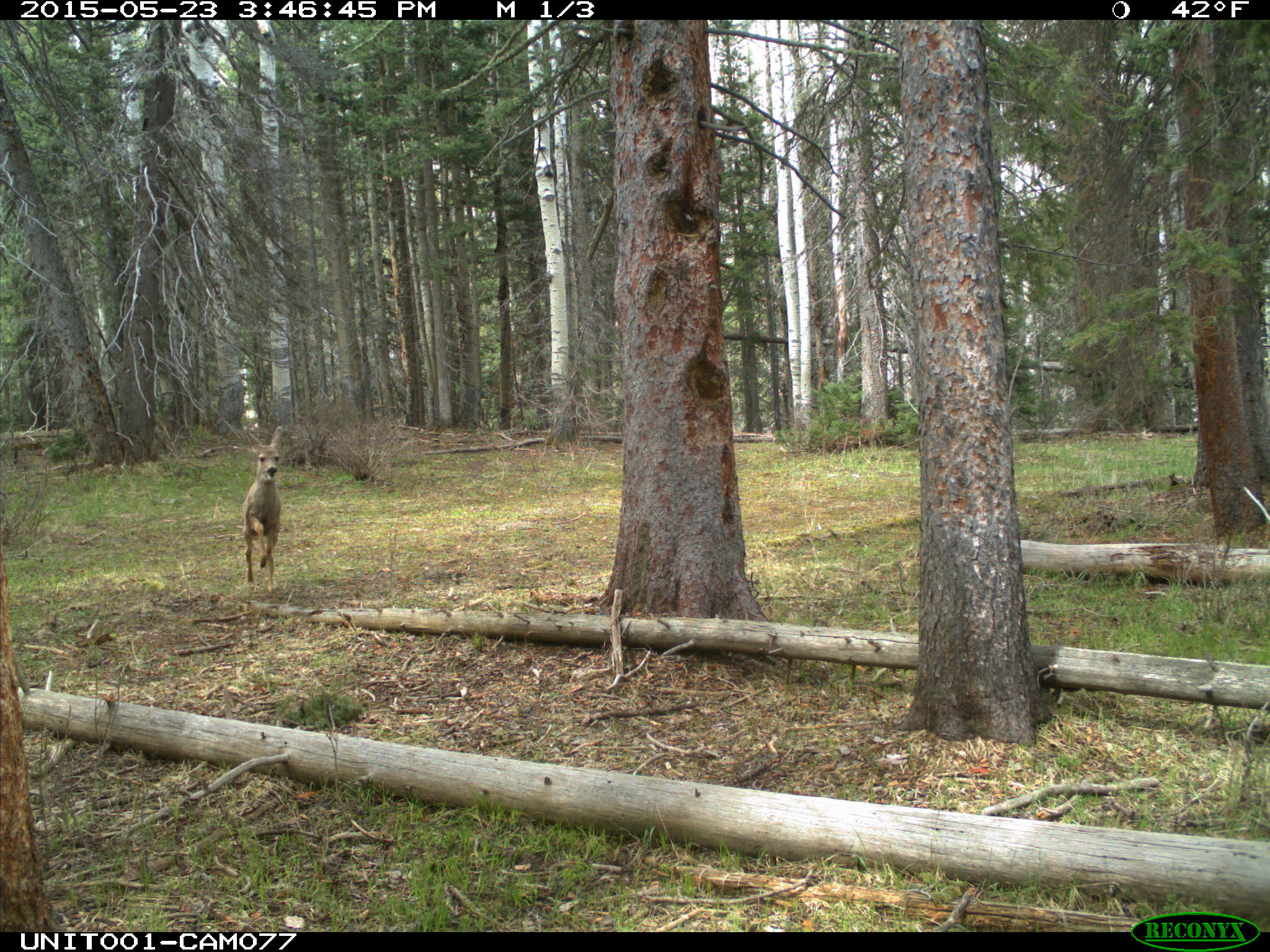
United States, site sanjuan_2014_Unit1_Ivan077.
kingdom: Animalia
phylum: Chordata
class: Mammalia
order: Artiodactyla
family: Cervidae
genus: Odocoileus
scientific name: Odocoileus hemionus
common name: mule deer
Odocoileus hemionus (mule deer).